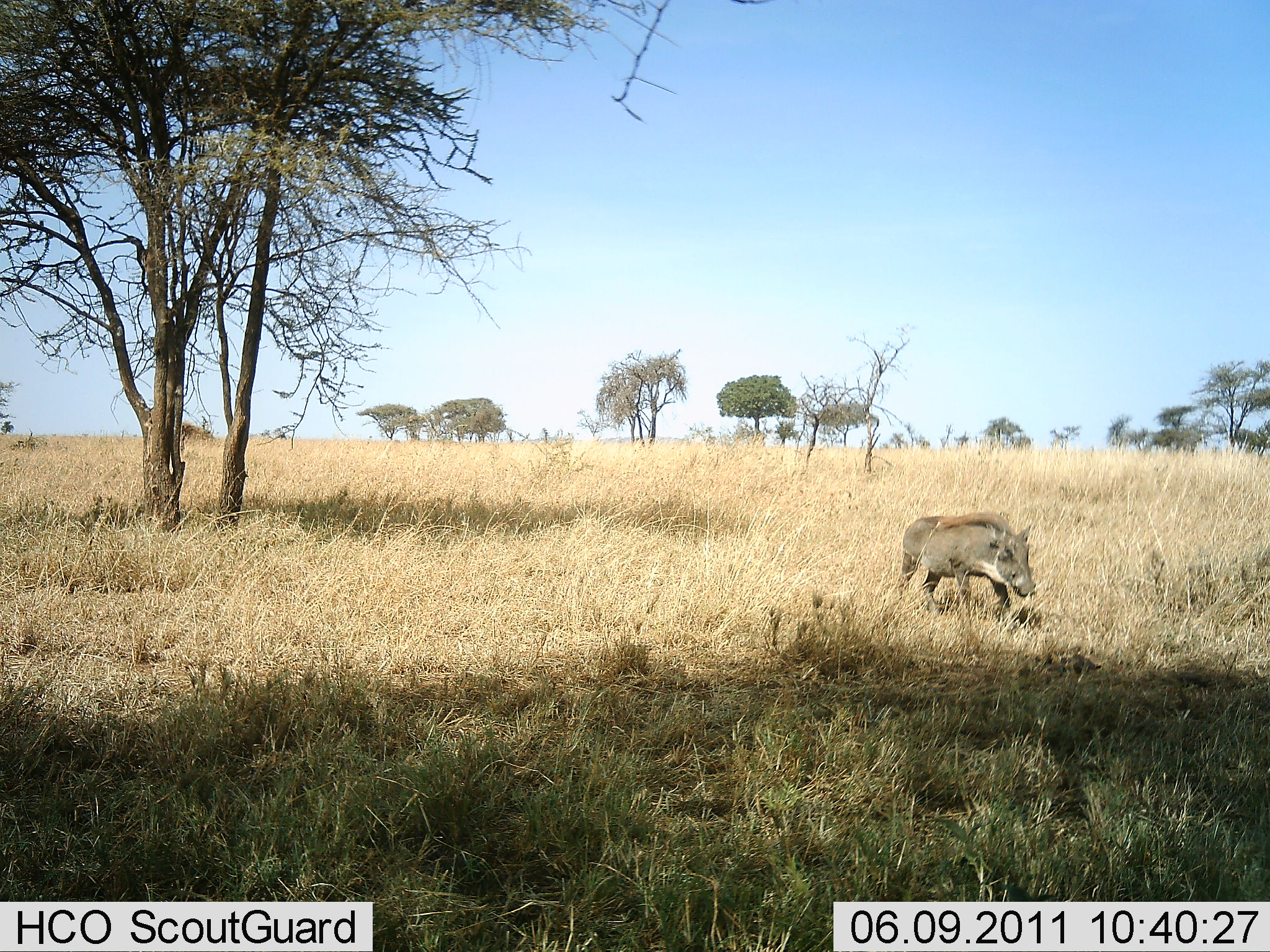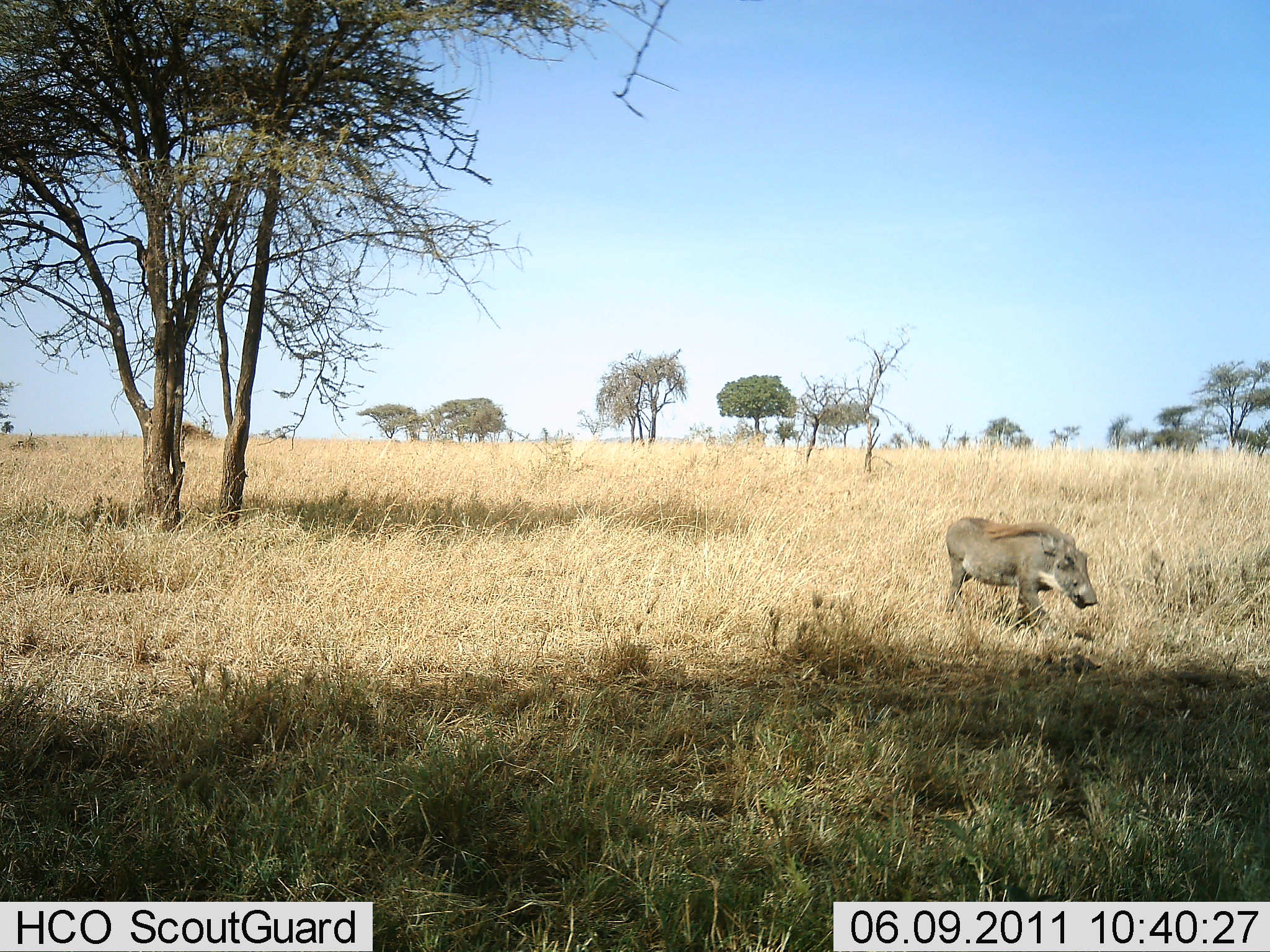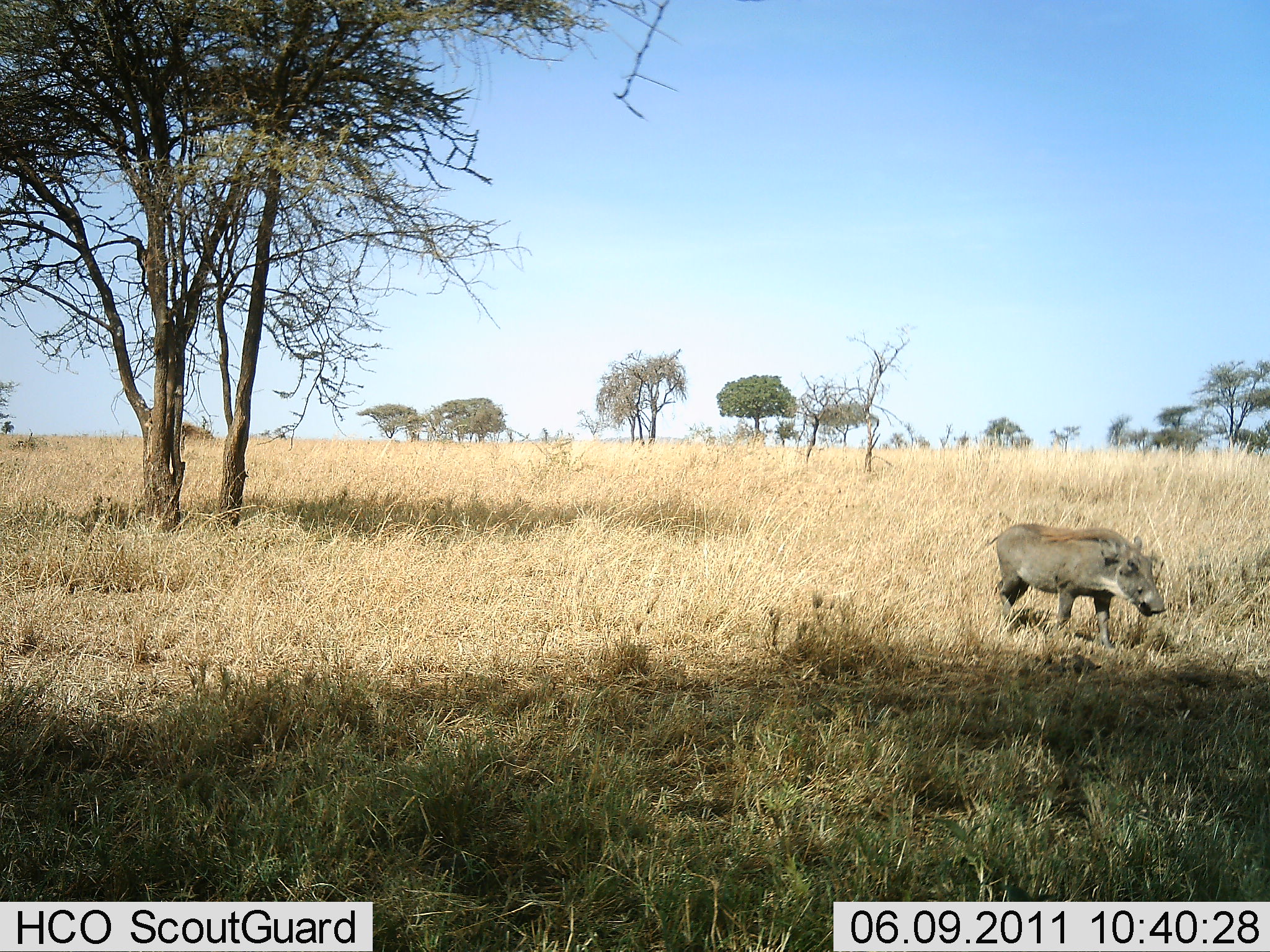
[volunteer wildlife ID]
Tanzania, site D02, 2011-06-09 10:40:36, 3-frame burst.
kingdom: Animalia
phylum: Chordata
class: Mammalia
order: Artiodactyla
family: Suidae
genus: Phacochoerus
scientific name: Phacochoerus africanus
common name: warthog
Warthog (Phacochoerus africanus), count 1. Behavior (volunteer vote fractions): standing 10%, resting 0%, moving 100%, interacting 0%. Young present (vote fraction): 0%. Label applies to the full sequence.